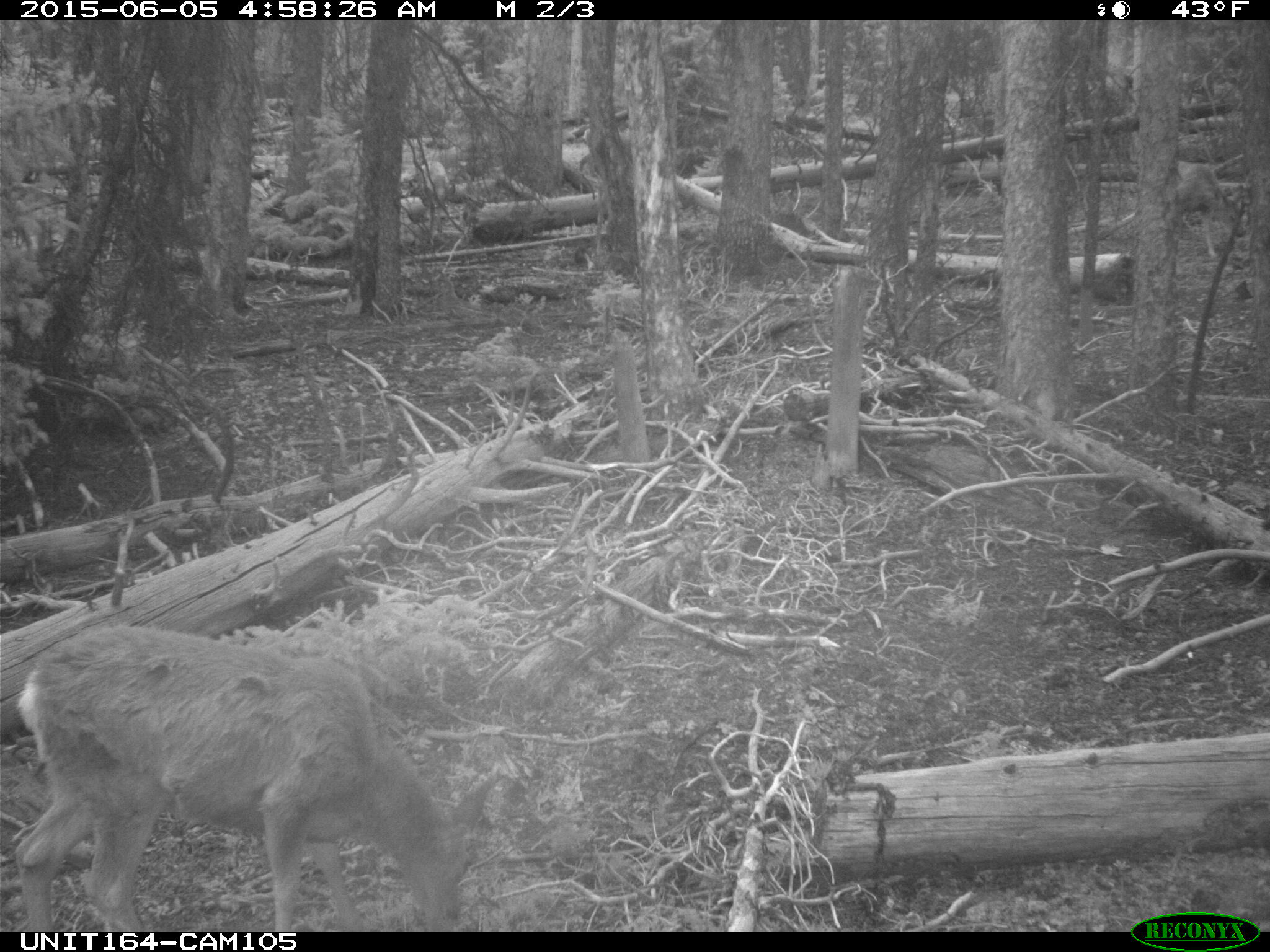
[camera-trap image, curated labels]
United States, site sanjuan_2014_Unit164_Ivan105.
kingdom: Animalia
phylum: Chordata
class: Mammalia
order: Artiodactyla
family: Cervidae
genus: Odocoileus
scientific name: Odocoileus hemionus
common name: mule deer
Odocoileus hemionus (mule deer).